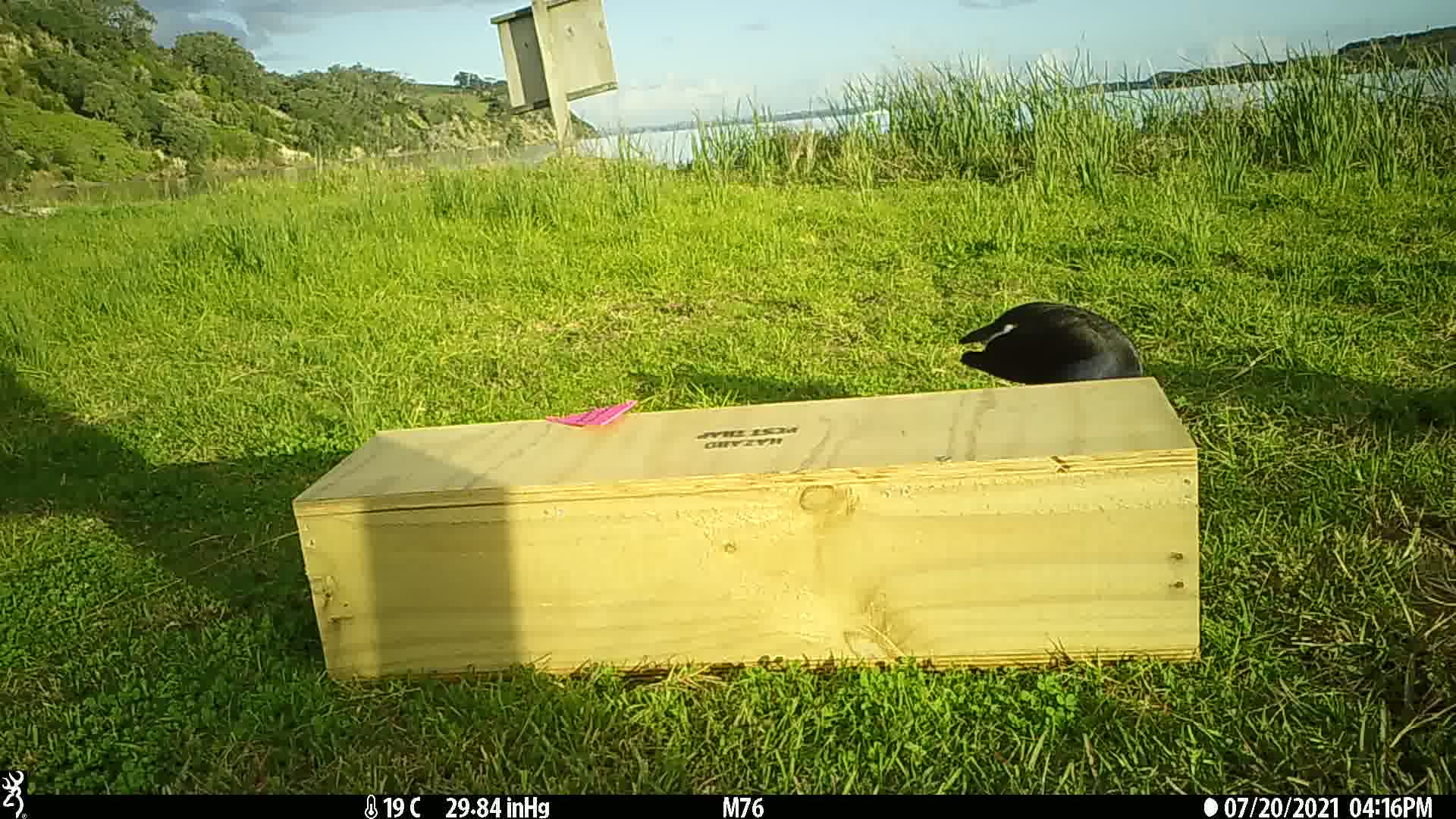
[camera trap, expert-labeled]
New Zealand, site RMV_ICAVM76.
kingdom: Animalia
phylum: Chordata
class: Aves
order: Gruiformes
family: Rallidae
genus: Porphyrio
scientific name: Porphyrio melanotus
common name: australasian swamphen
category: pukeko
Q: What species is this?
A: Pukeko (australasian swamphen) (Porphyrio melanotus).